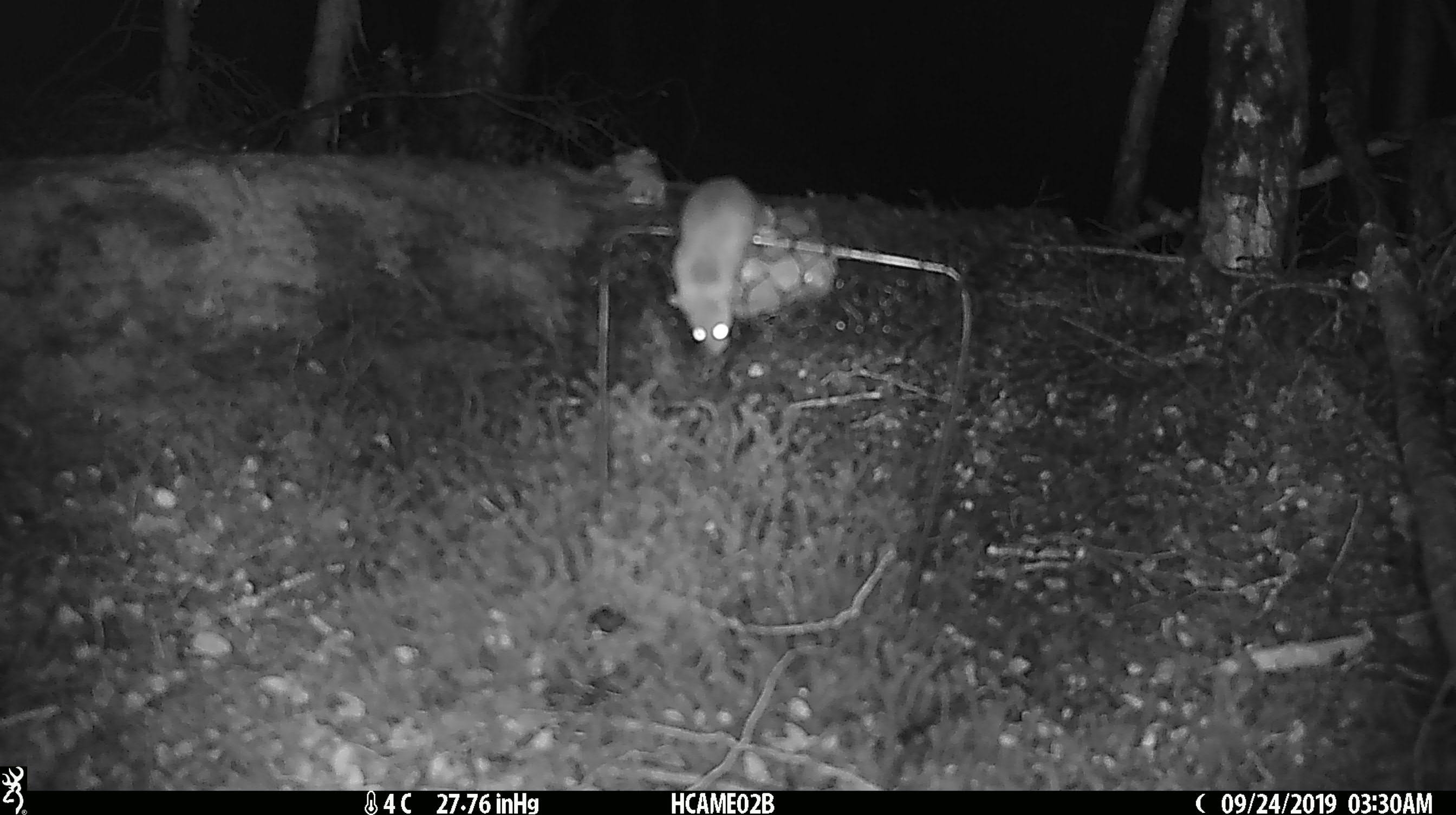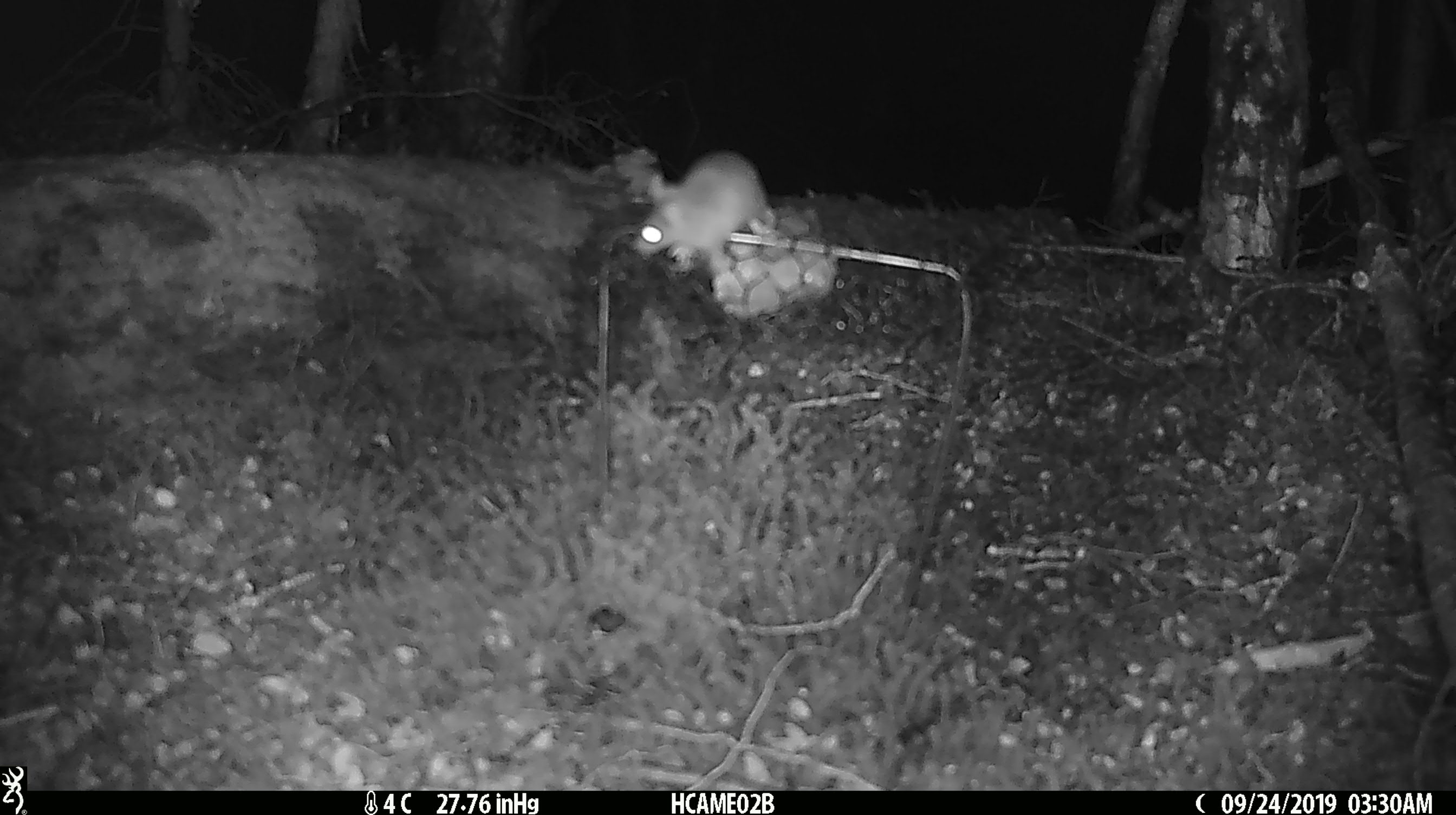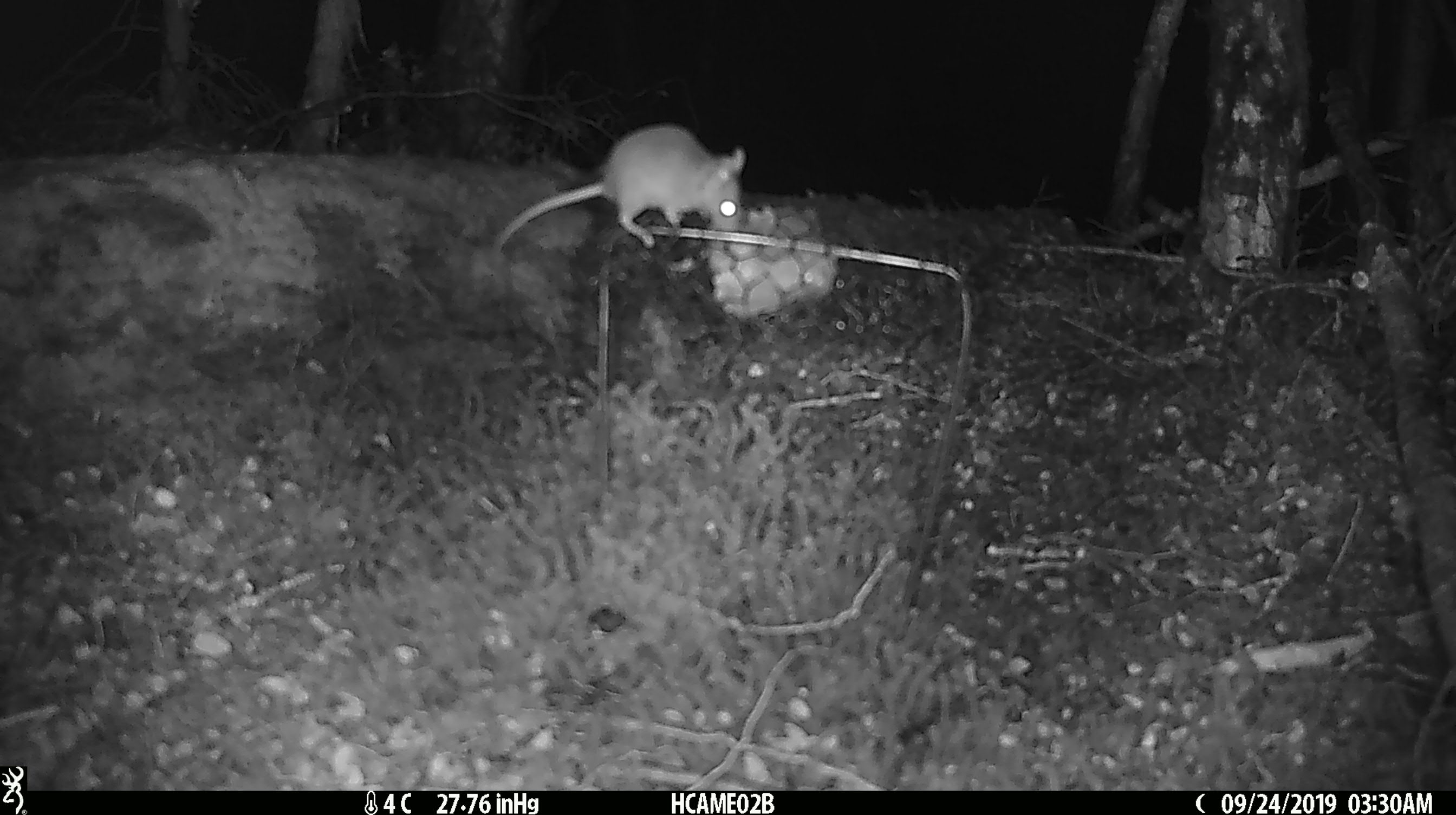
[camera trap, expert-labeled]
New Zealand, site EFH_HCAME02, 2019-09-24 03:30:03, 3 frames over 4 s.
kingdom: Animalia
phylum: Chordata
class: Mammalia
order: Rodentia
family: Muridae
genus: Mus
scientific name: Mus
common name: mouse